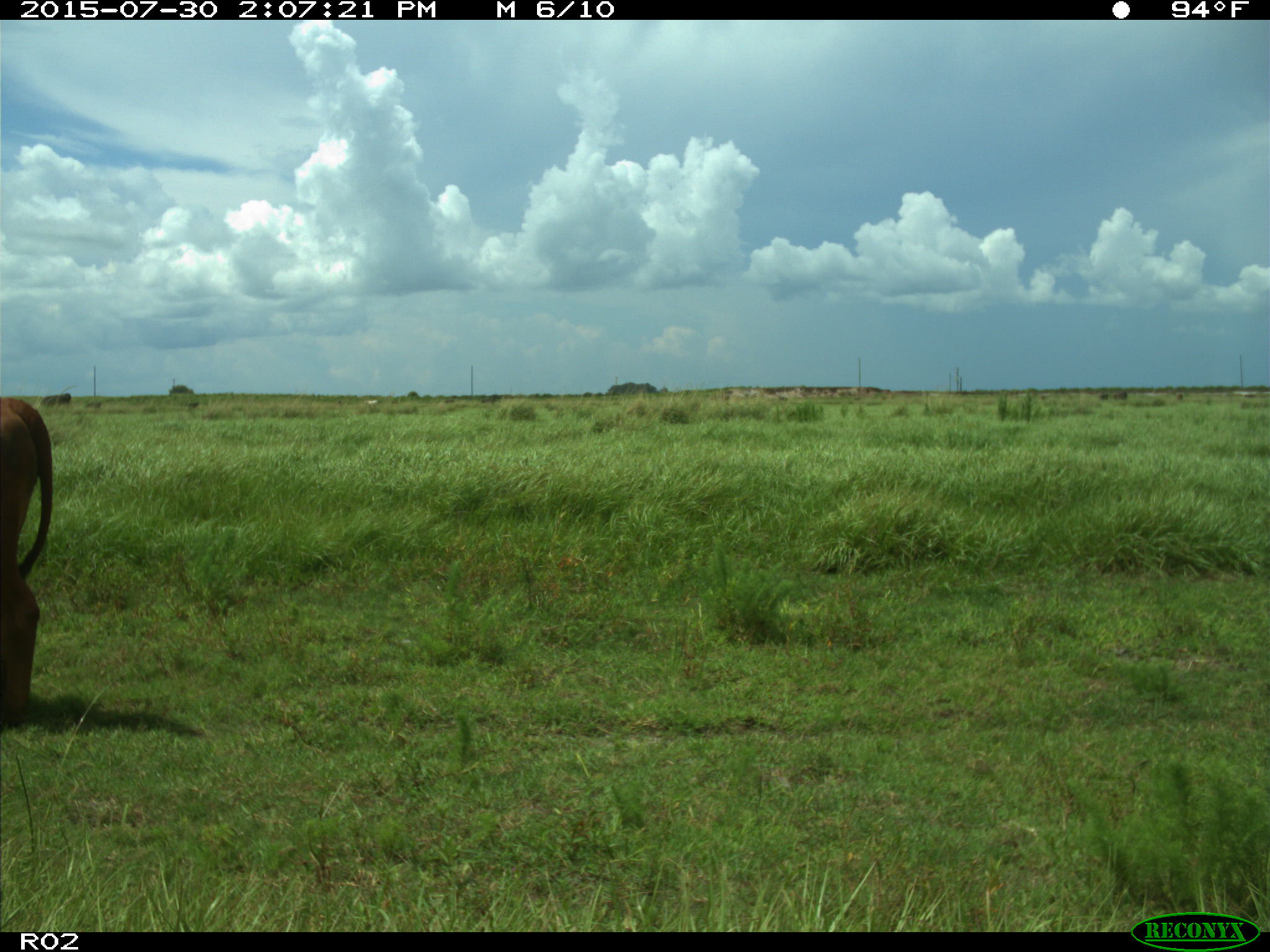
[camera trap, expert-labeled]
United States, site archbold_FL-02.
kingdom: Animalia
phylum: Chordata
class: Mammalia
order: Artiodactyla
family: Bovidae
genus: Bos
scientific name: Bos taurus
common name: domestic cow